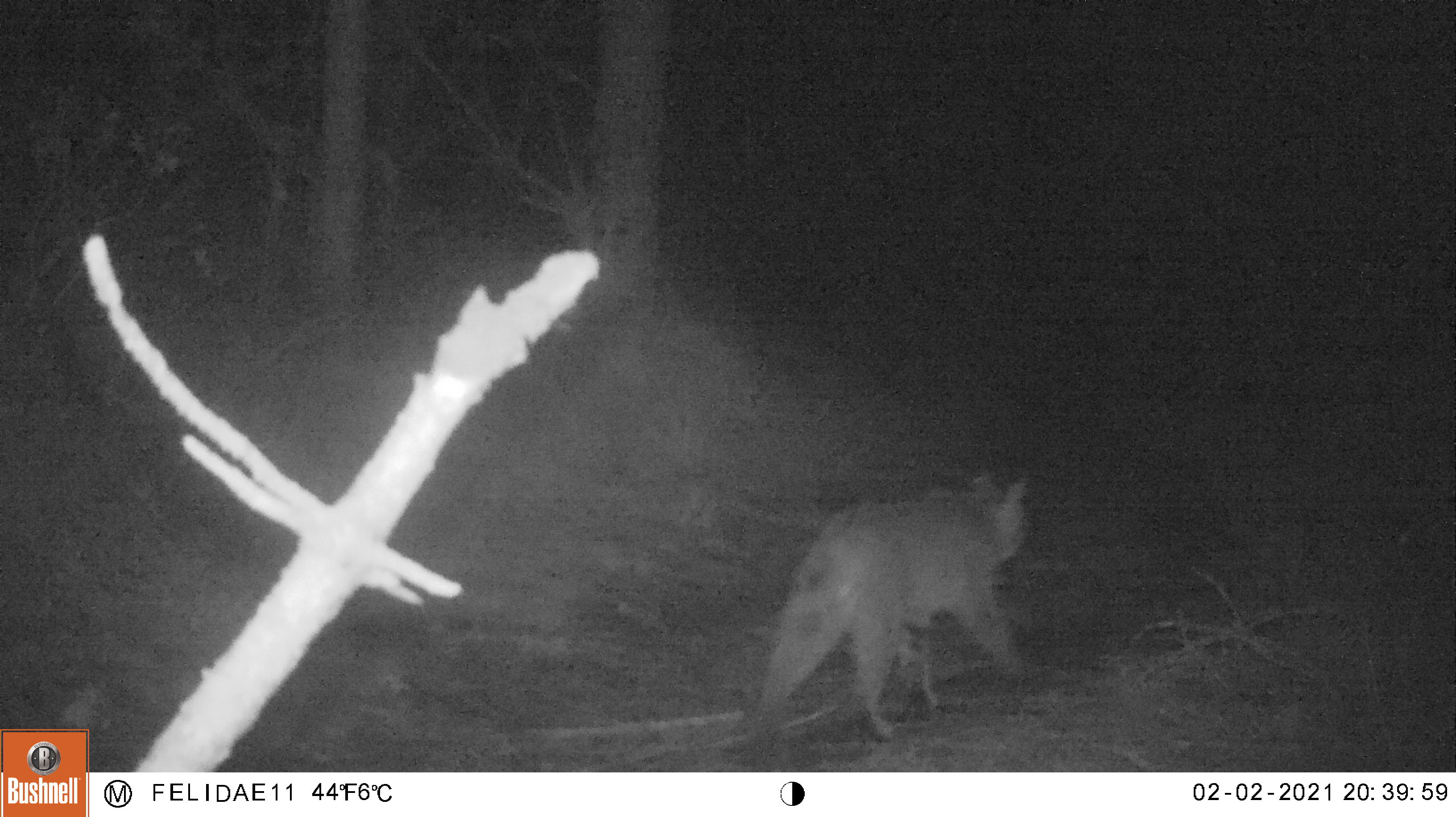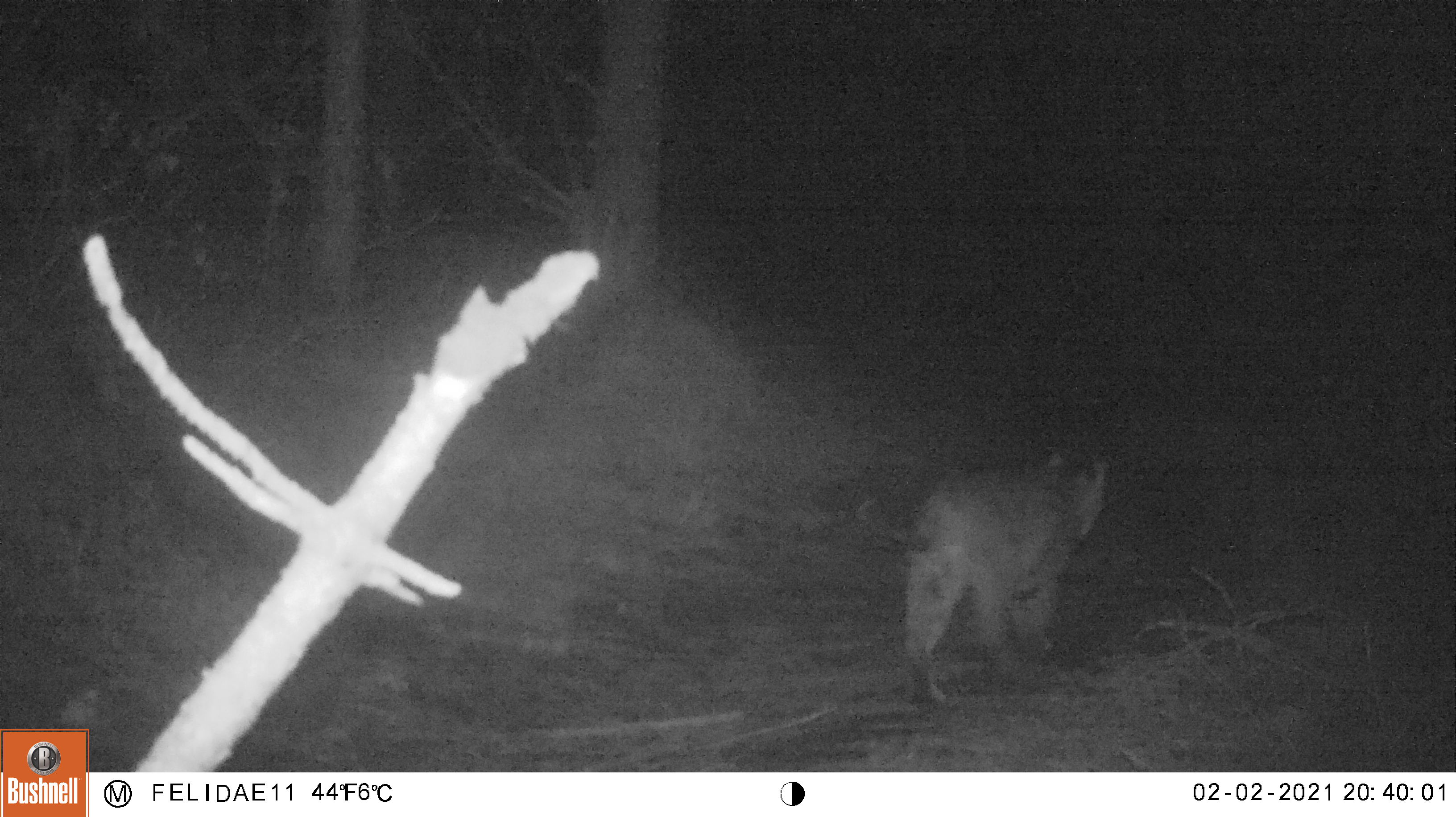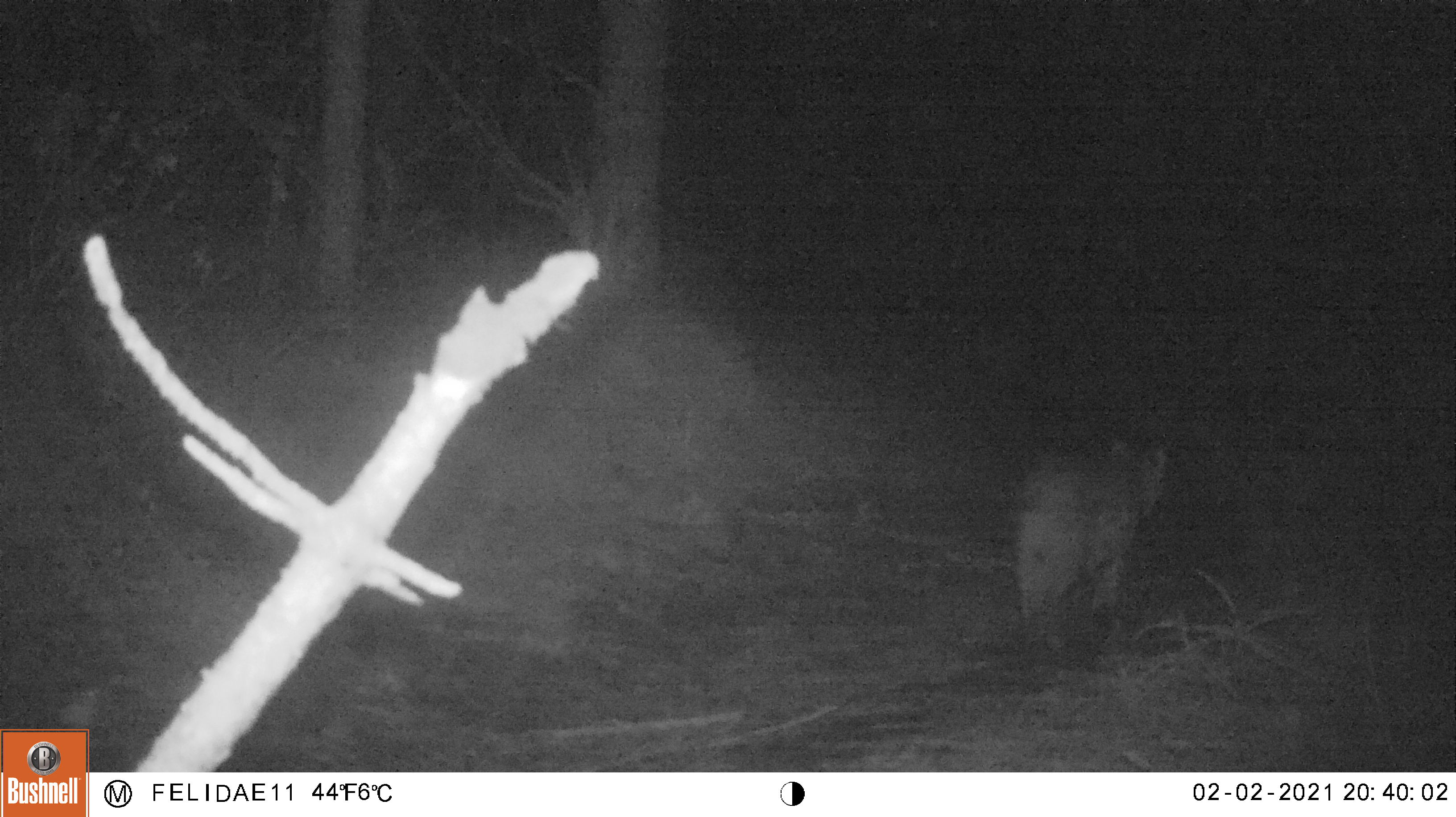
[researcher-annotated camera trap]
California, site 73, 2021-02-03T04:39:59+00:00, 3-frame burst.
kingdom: Animalia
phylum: Chordata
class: Mammalia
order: Carnivora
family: Felidae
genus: Lynx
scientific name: Lynx rufus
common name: bobcat